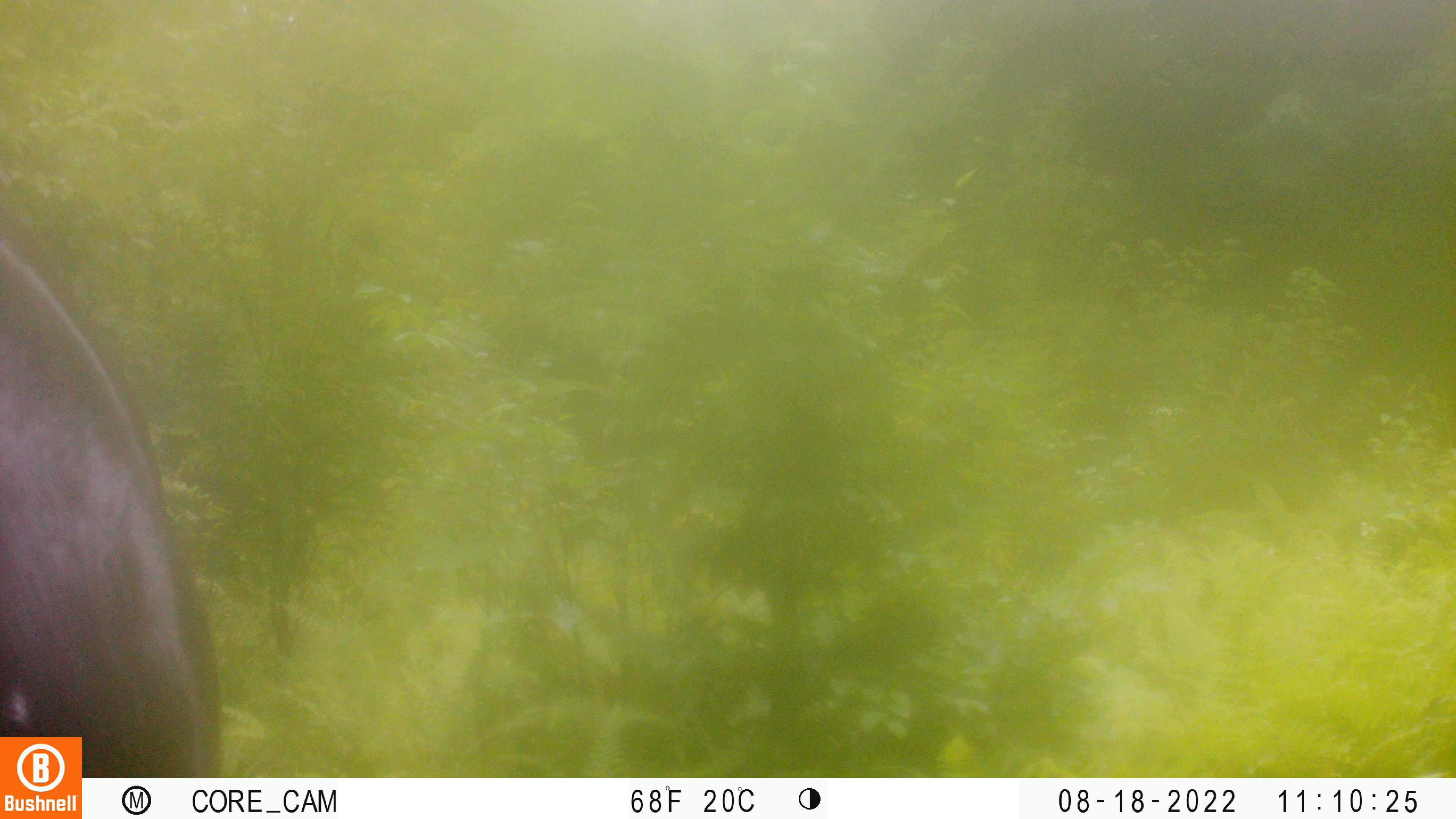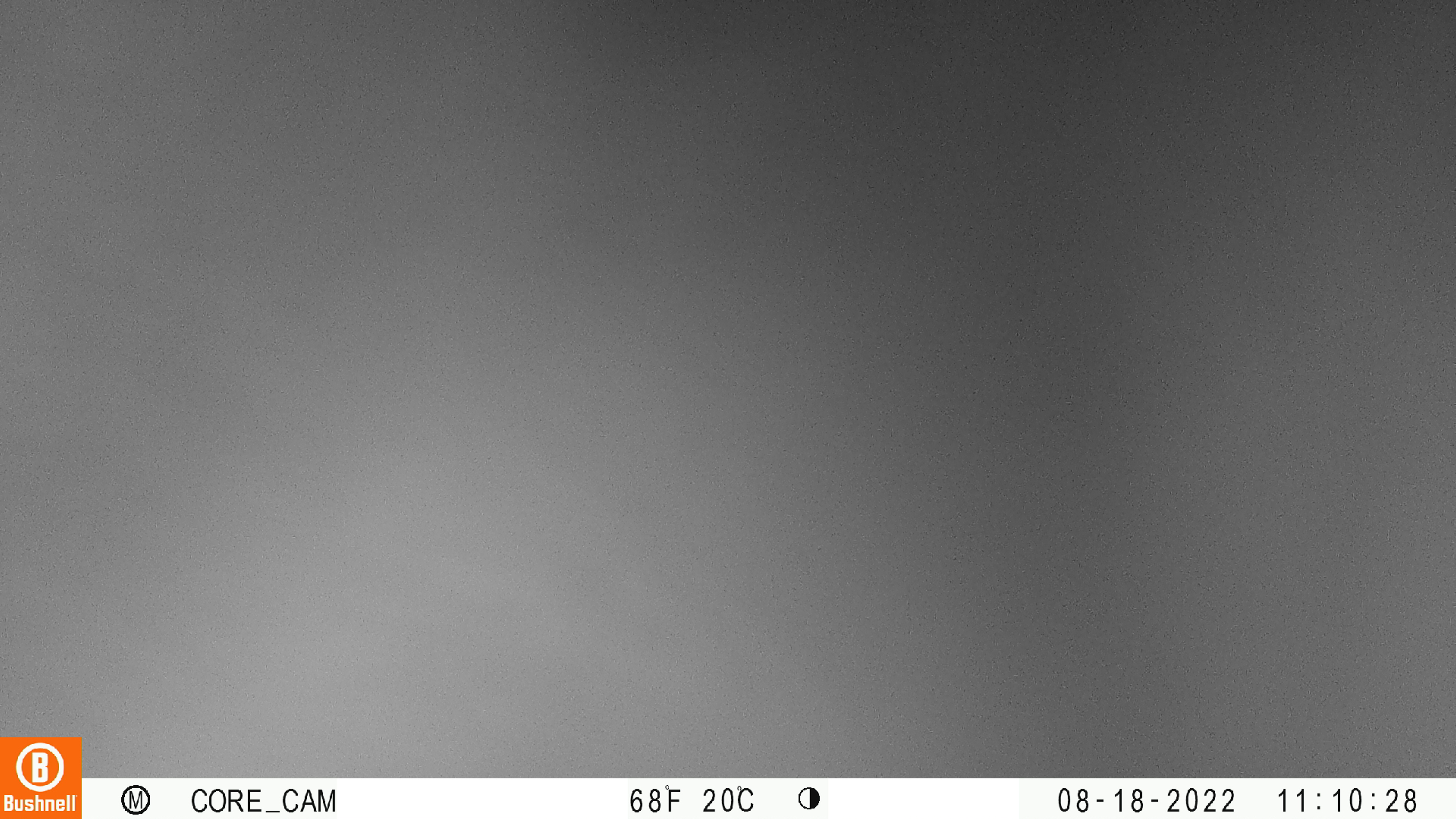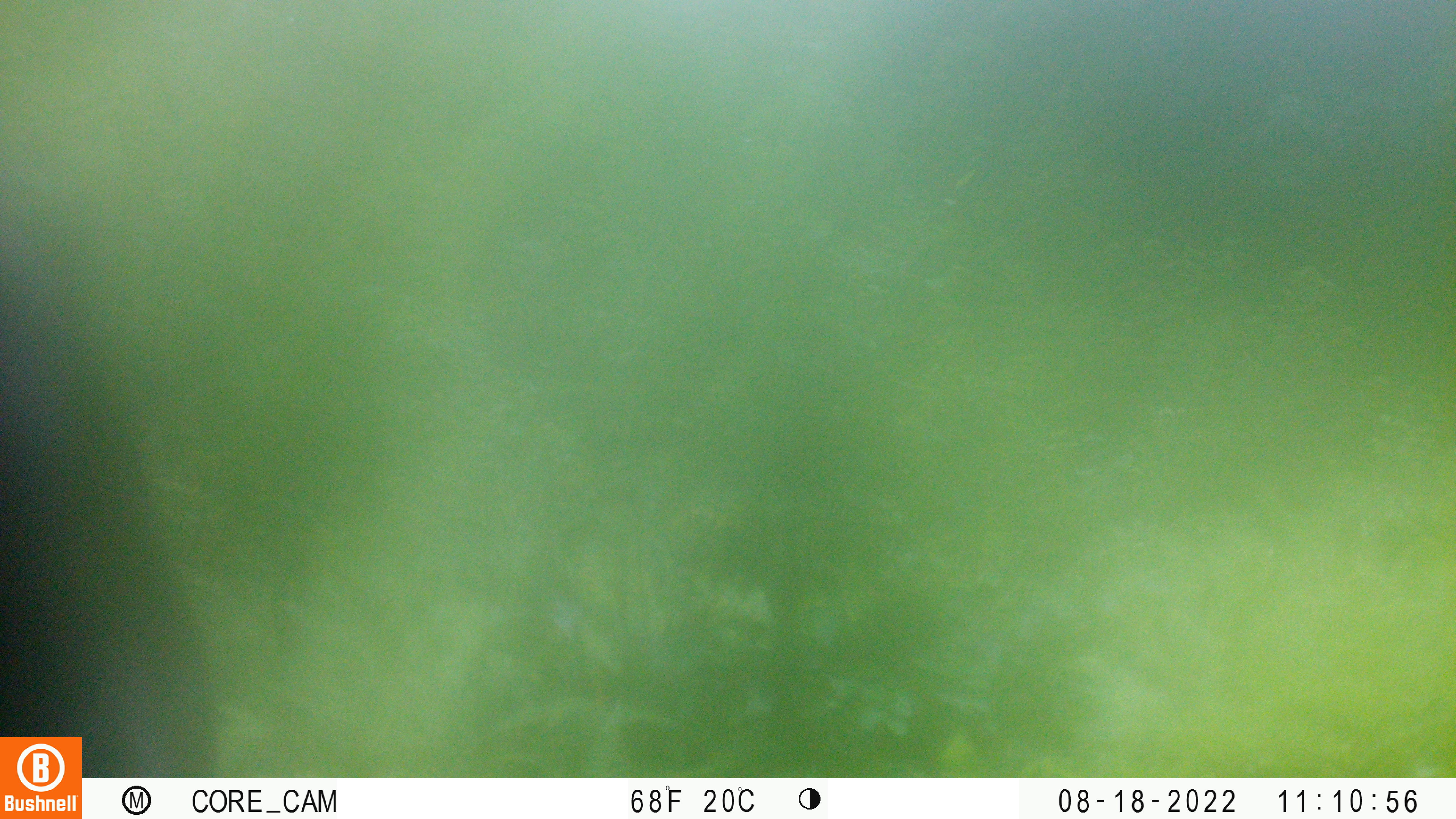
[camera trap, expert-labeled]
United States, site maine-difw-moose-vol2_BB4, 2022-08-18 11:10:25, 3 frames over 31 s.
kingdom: Animalia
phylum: Chordata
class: Mammalia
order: Artiodactyla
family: Cervidae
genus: Alces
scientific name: Alces alces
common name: moose